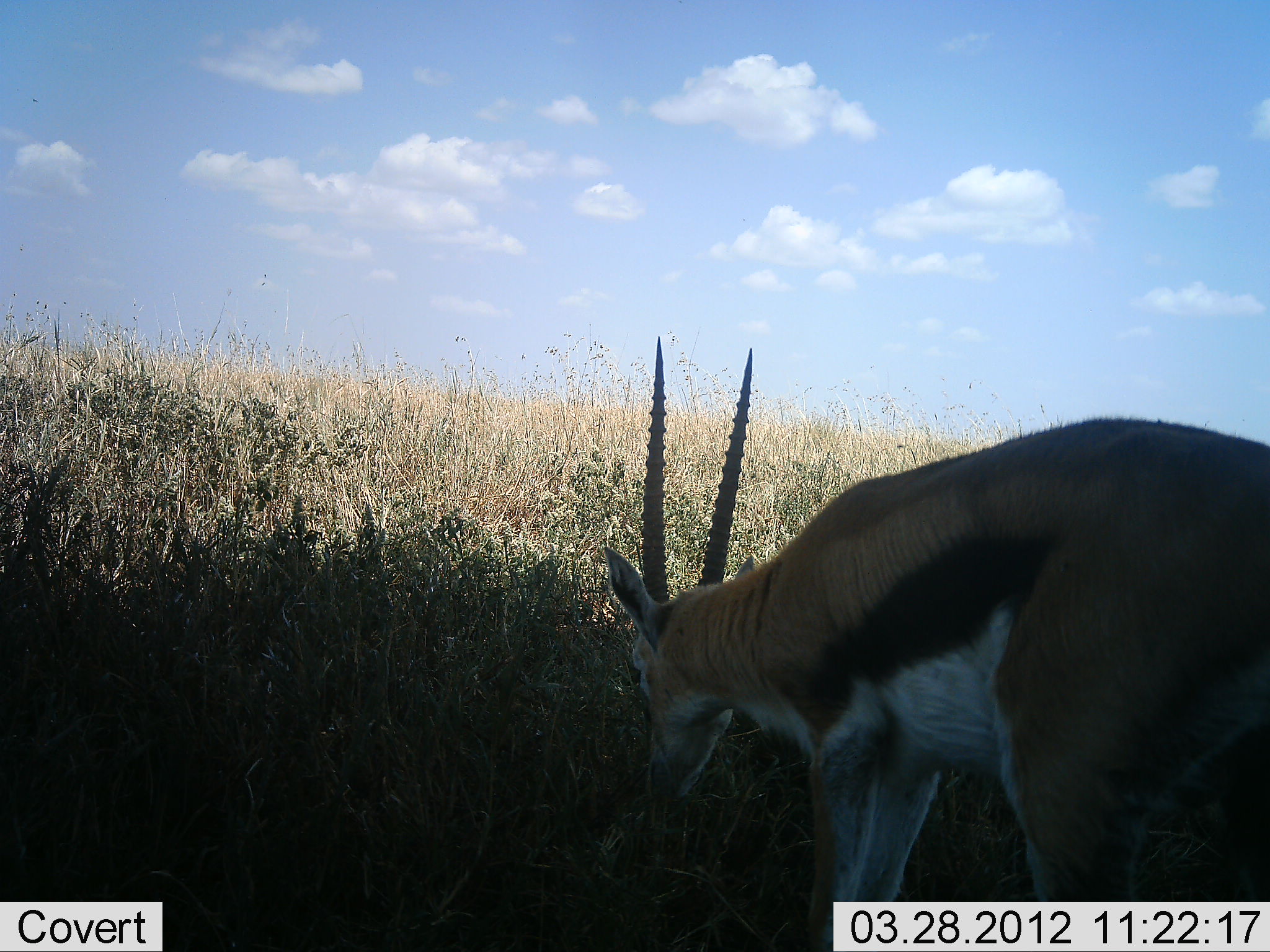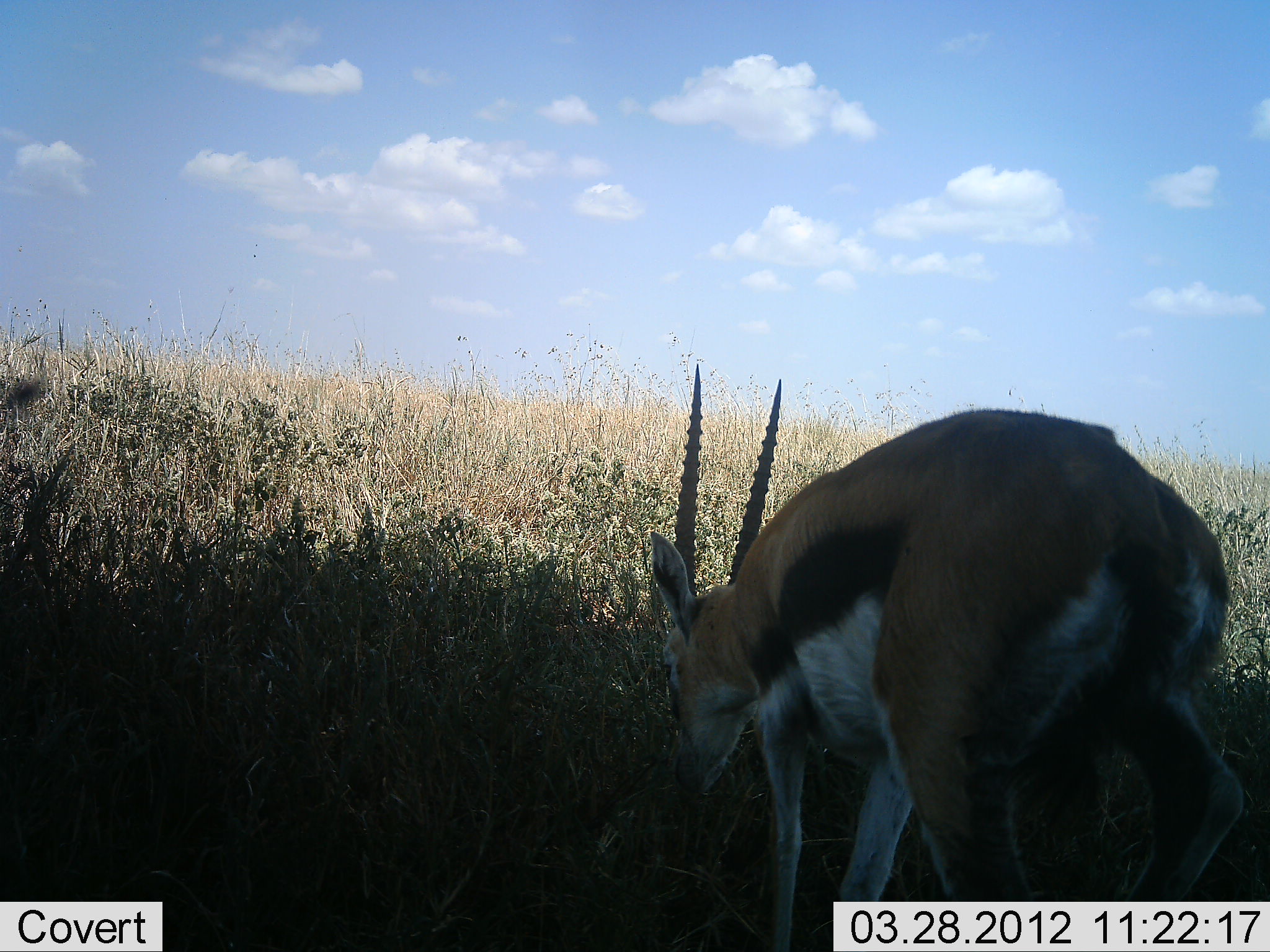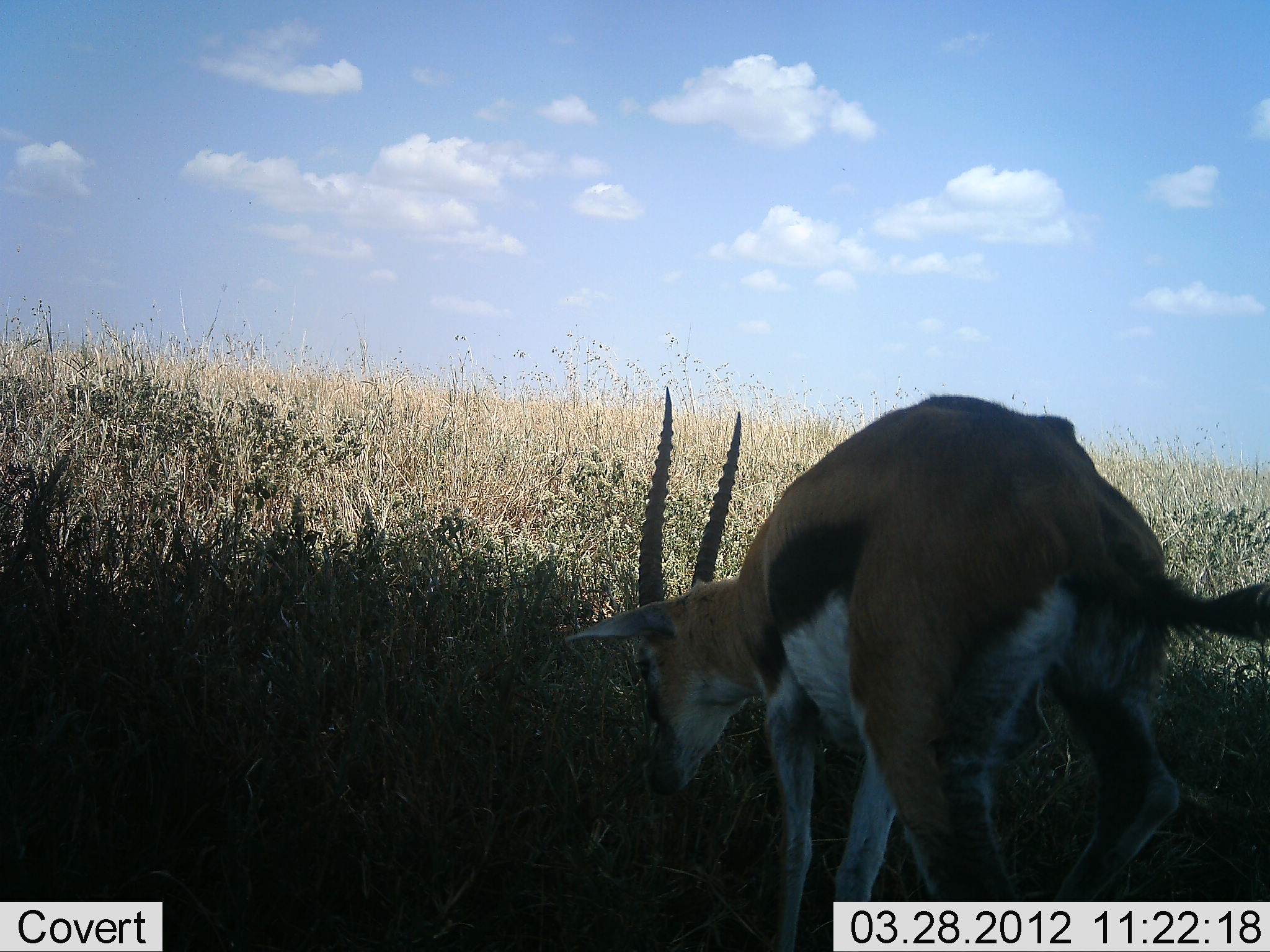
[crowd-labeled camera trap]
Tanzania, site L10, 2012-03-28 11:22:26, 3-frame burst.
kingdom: Animalia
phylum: Chordata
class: Mammalia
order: Artiodactyla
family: Bovidae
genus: Eudorcas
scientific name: Eudorcas thomsonii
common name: thomson's gazelle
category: gazellethomsons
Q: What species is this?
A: Gazellethomsons (thomson's gazelle) (Eudorcas thomsonii).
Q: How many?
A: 1.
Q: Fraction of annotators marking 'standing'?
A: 17%.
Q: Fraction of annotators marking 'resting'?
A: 0%.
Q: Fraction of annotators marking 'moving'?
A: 13%.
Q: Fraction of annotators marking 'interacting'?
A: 0%.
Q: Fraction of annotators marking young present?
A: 0%.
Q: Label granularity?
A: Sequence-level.